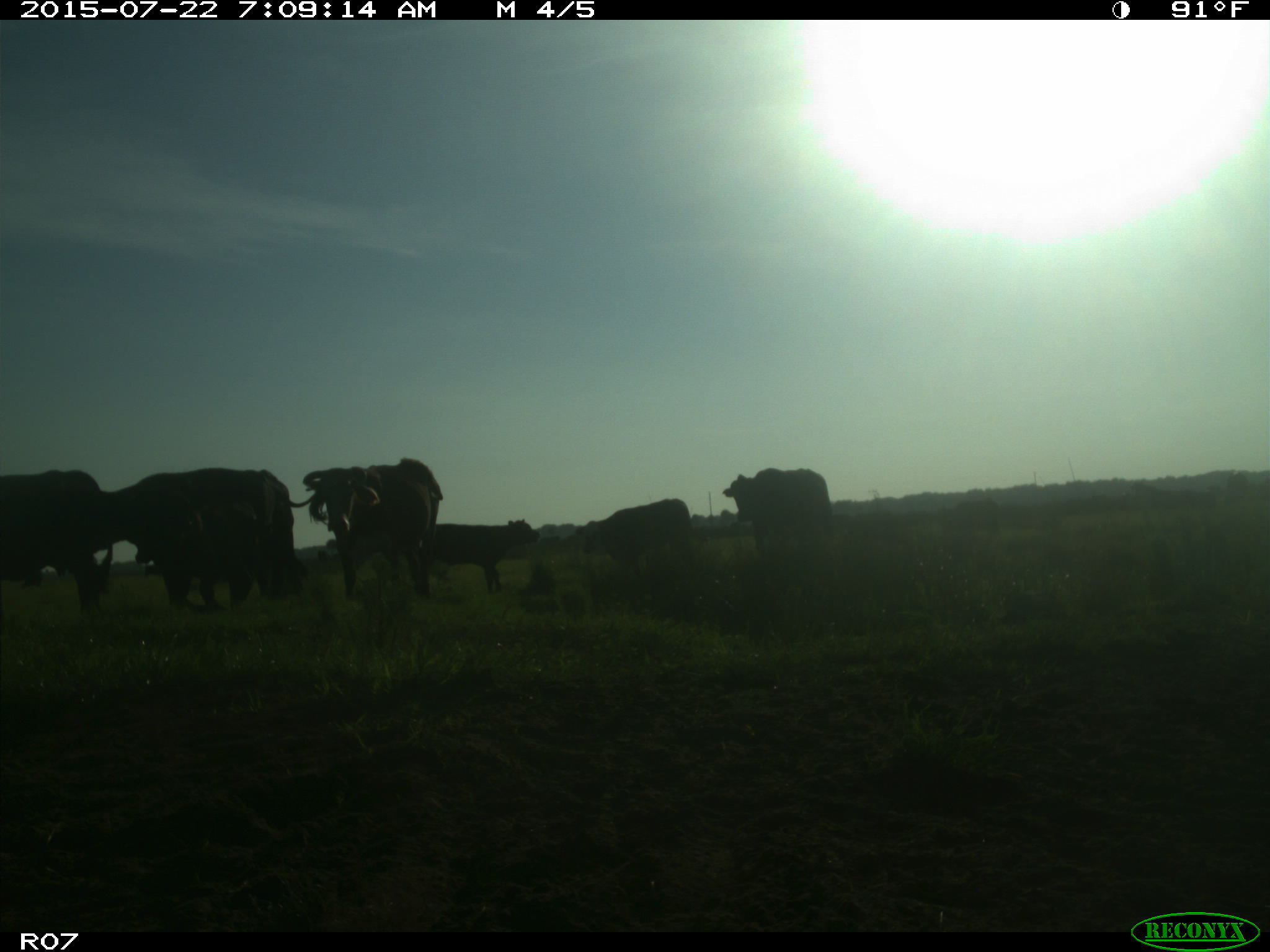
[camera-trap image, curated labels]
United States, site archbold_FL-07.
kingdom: Animalia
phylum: Chordata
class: Mammalia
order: Artiodactyla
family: Suidae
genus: Sus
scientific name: Sus scrofa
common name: wild boar